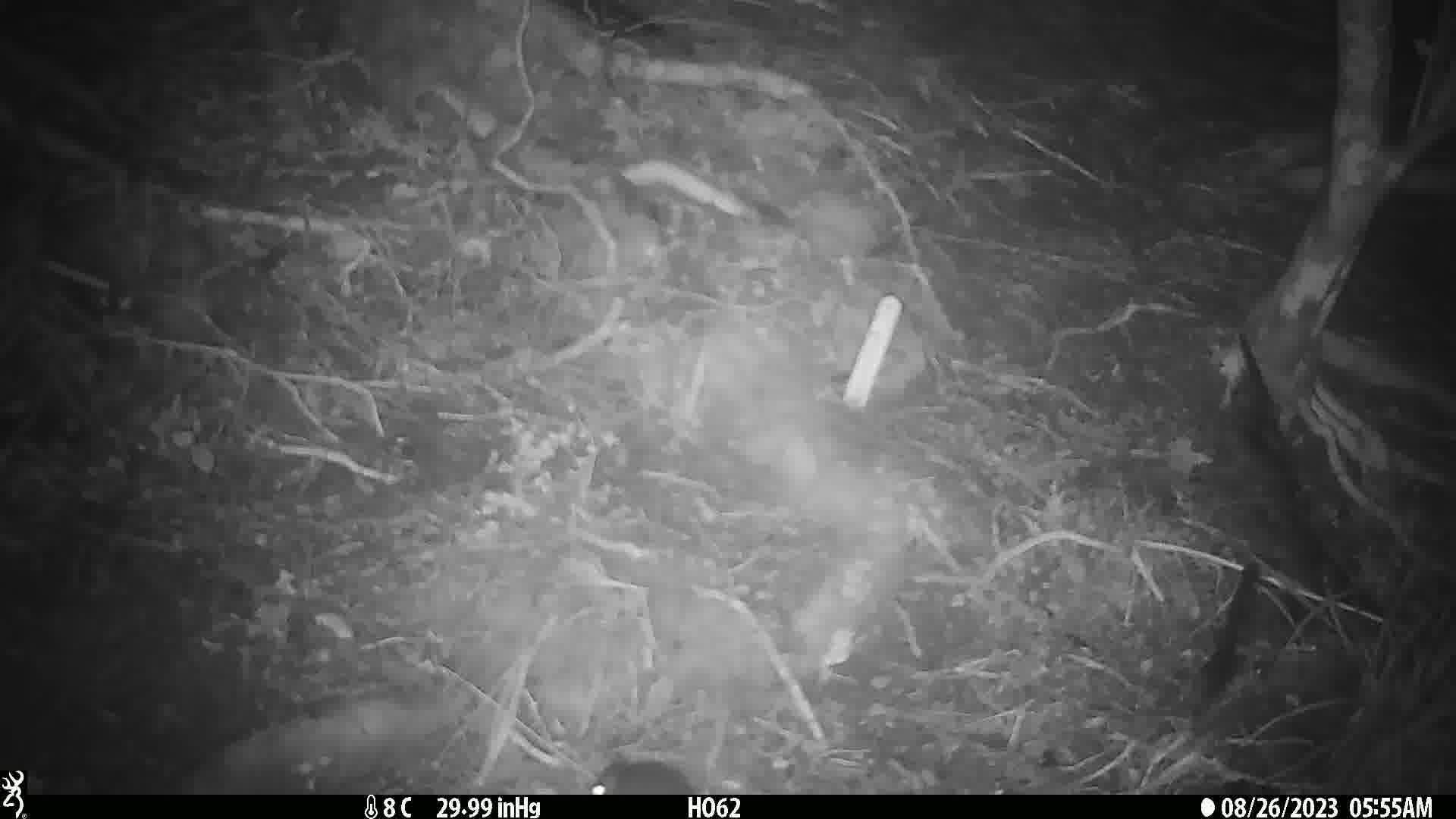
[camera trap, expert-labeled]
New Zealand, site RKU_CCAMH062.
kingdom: Animalia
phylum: Chordata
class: Mammalia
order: Rodentia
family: Muridae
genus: Rattus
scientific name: Rattus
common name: rat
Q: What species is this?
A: Rat (Rattus).